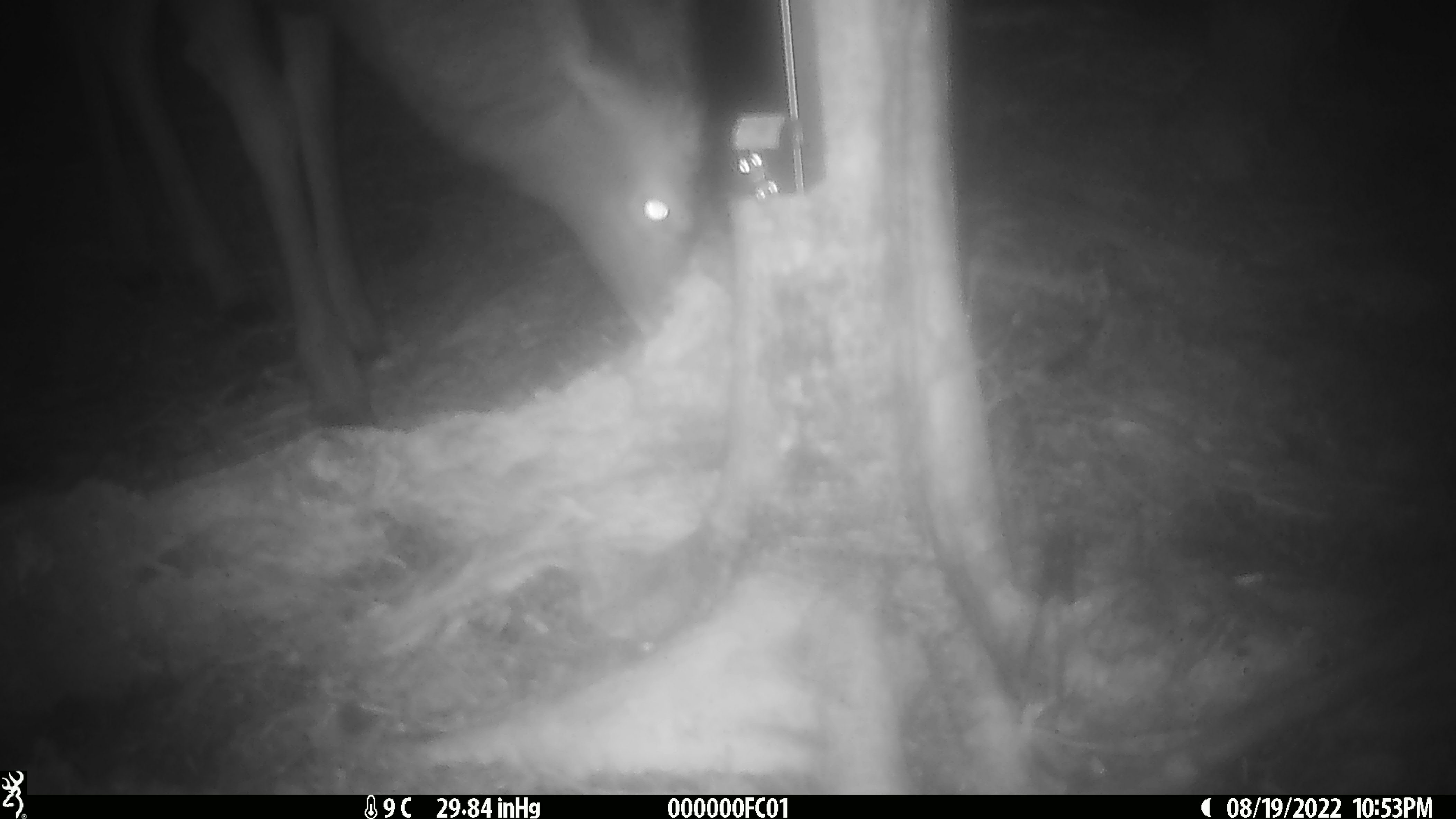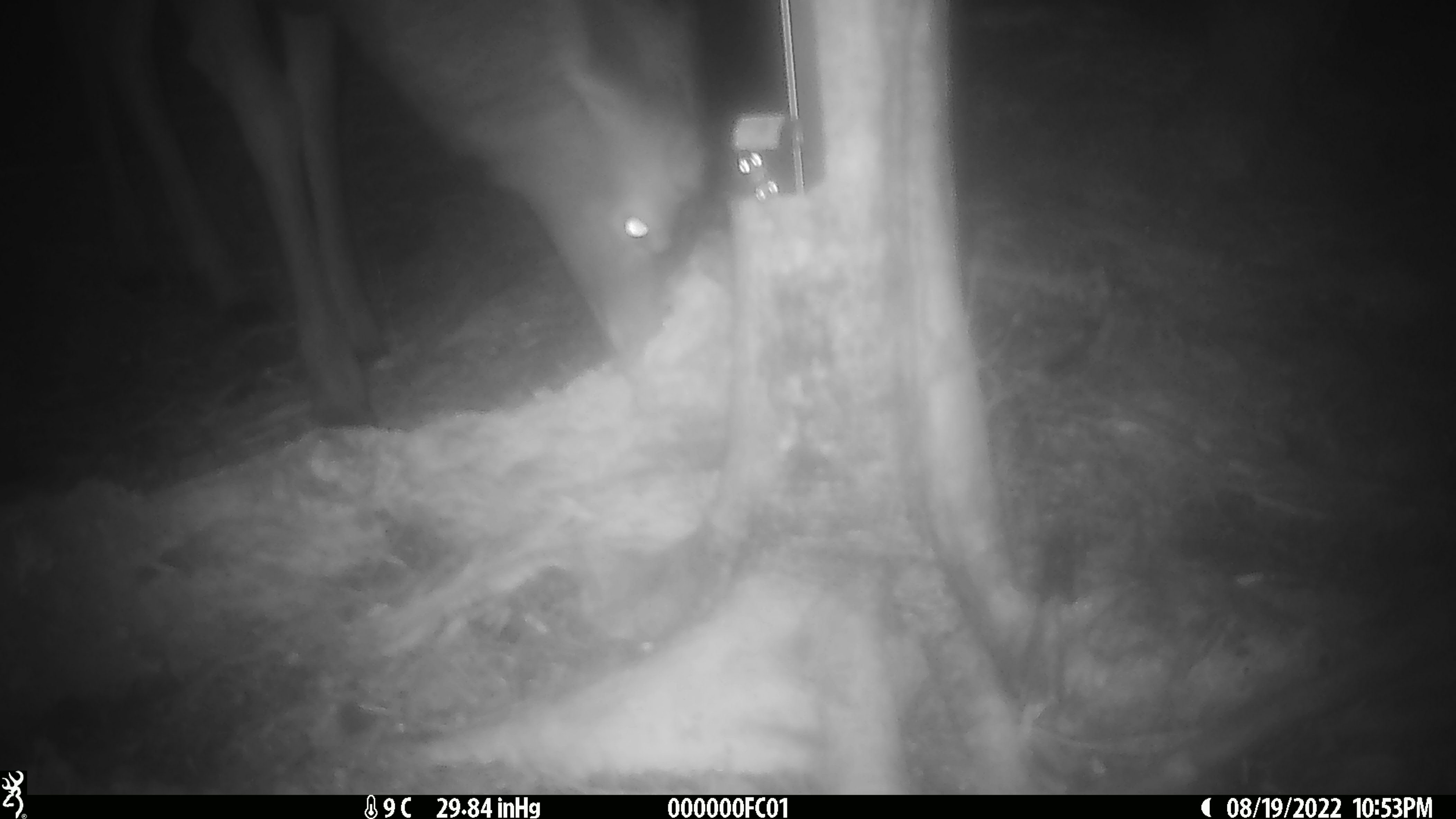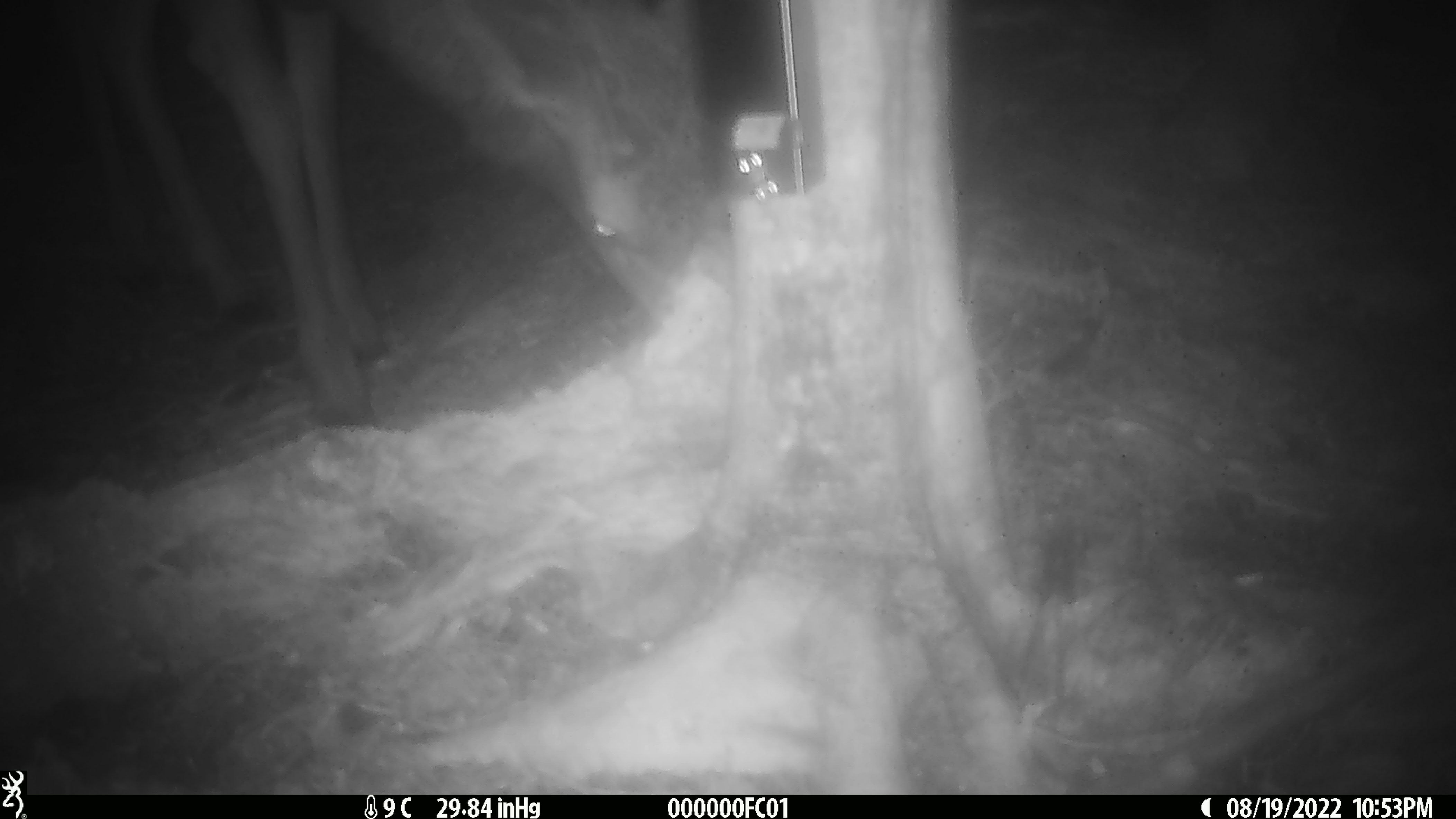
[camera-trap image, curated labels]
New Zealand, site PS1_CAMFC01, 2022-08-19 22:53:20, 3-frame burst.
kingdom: Animalia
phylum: Chordata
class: Mammalia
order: Artiodactyla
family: Cervidae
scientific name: Cervidae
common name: deer